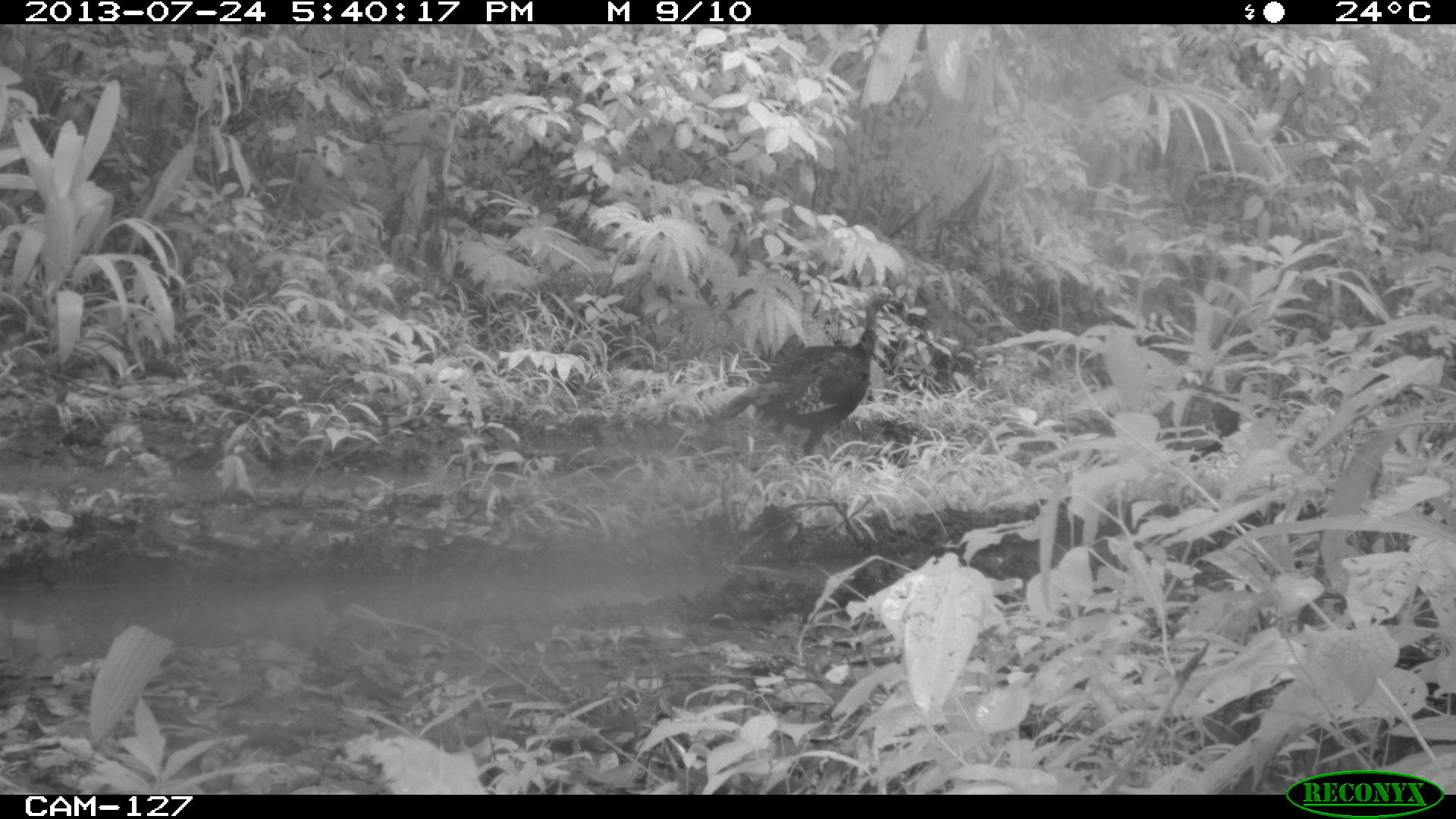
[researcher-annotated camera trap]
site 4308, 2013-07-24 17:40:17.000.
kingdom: Animalia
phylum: Chordata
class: Aves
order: Galliformes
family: Phasianidae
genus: Meleagris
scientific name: Meleagris ocellata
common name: ocellated turkey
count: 3